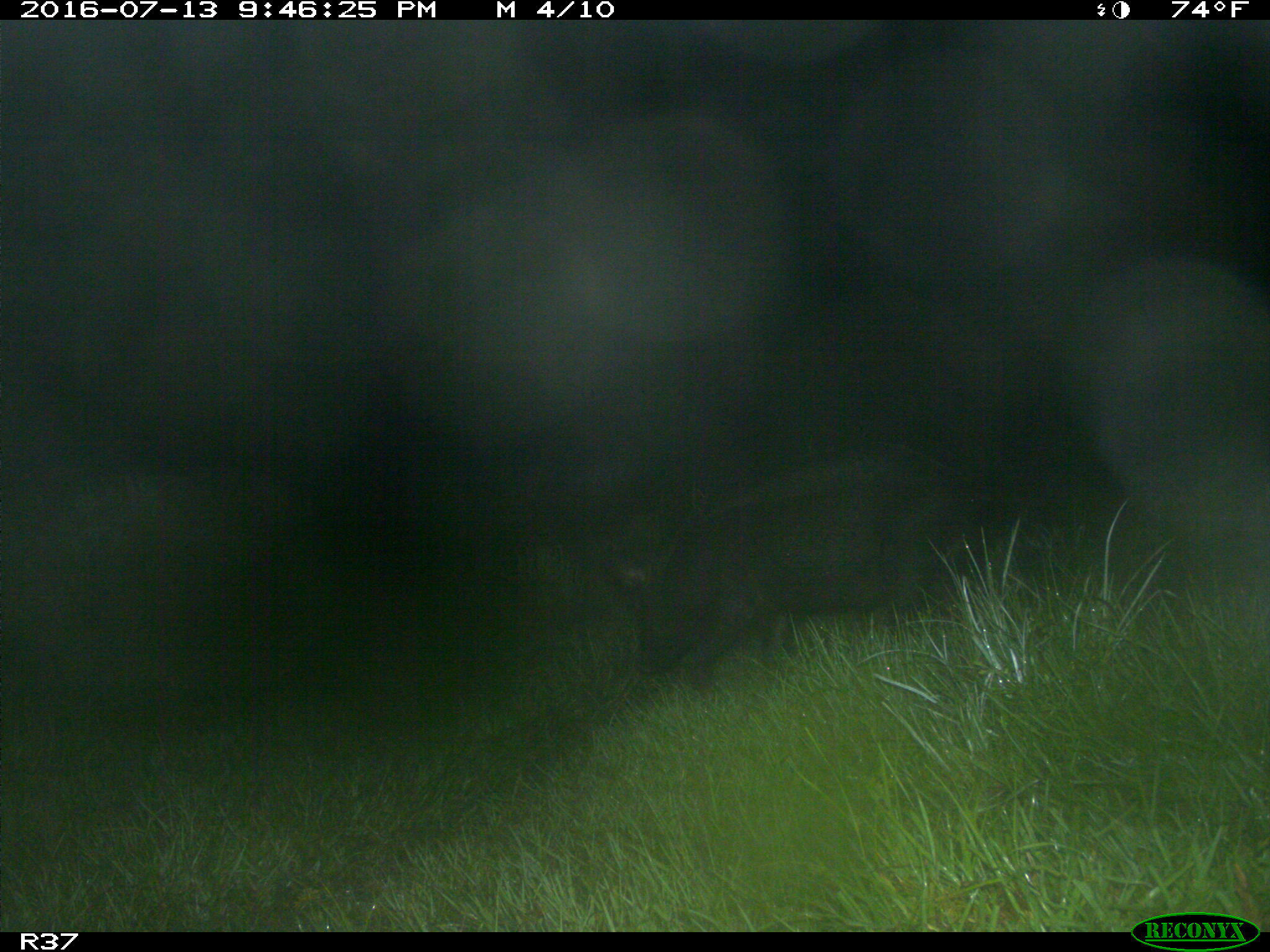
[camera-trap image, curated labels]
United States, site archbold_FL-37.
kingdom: Animalia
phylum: Chordata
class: Mammalia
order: Artiodactyla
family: Suidae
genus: Sus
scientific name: Sus scrofa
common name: wild boar